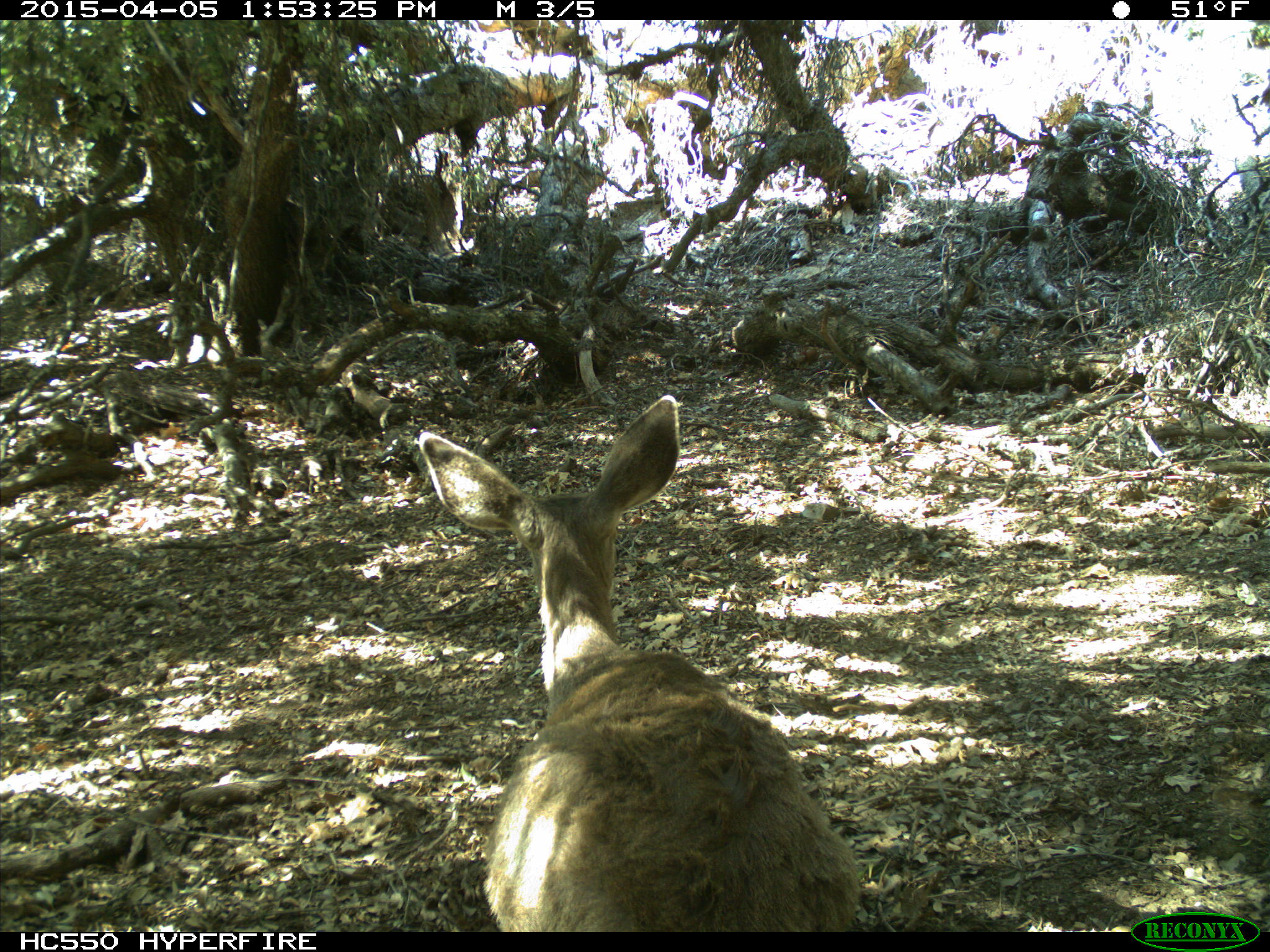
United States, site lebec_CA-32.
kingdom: Animalia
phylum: Chordata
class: Mammalia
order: Artiodactyla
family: Cervidae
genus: Odocoileus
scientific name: Odocoileus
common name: deer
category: unidentified deer